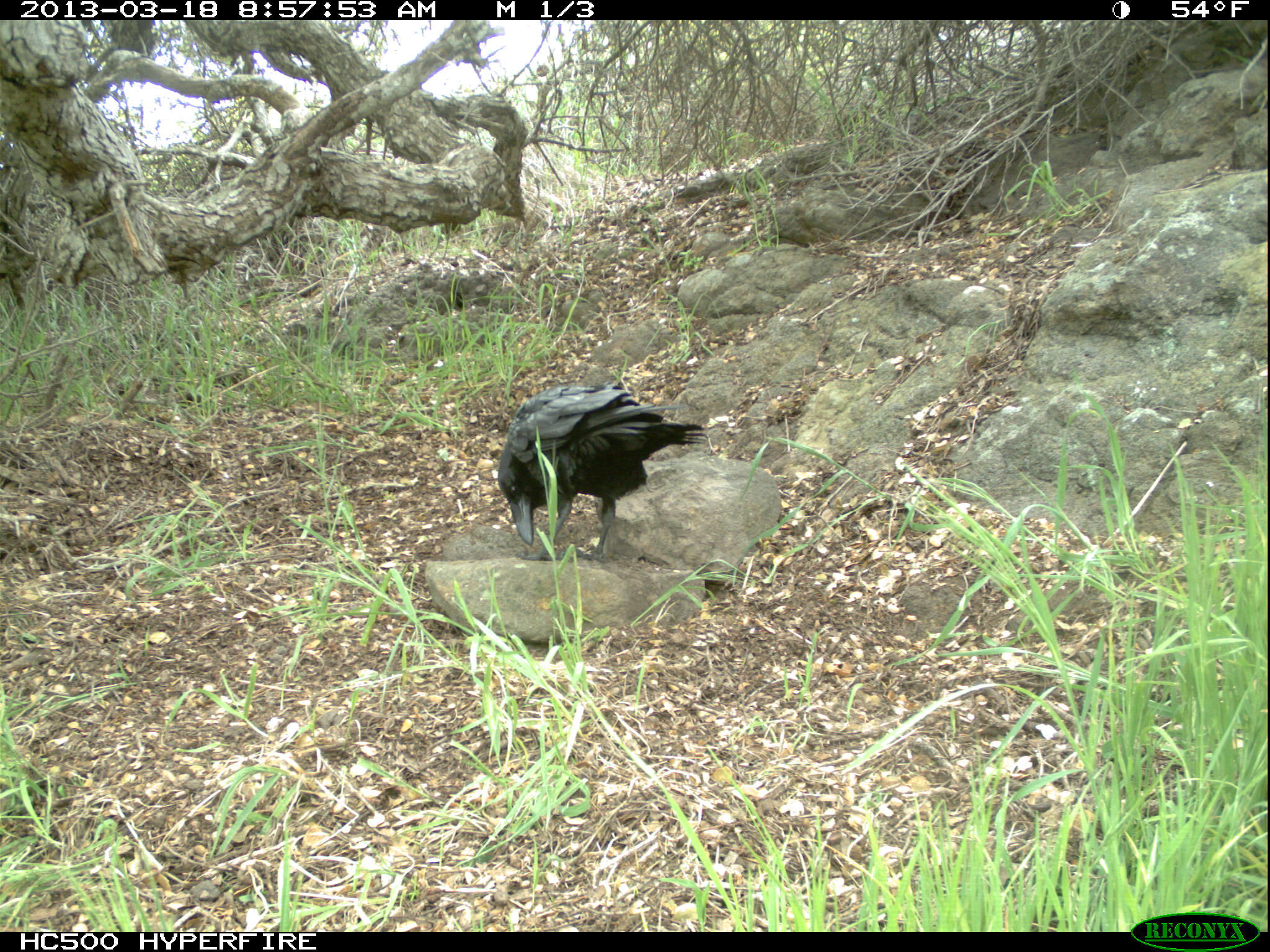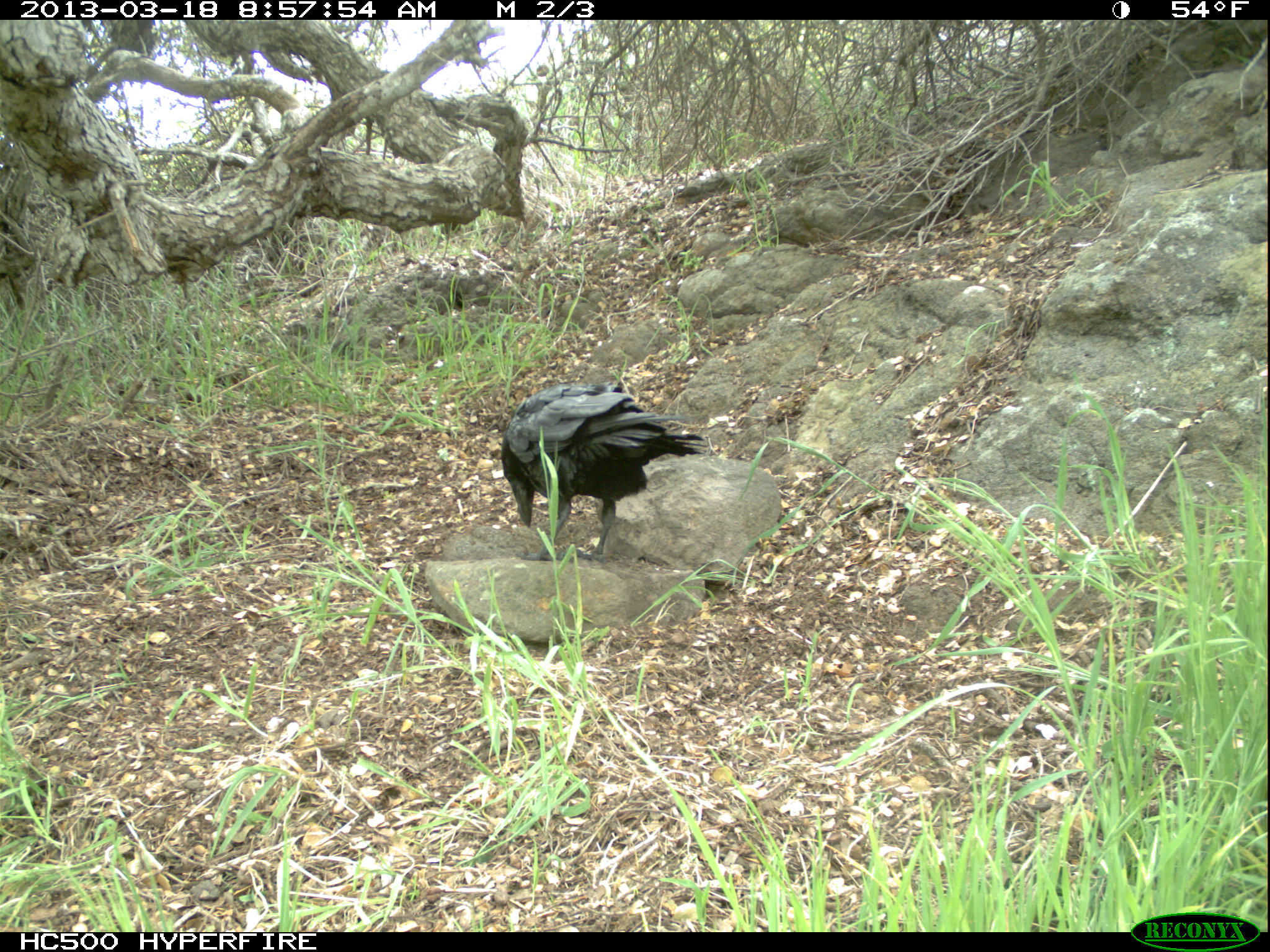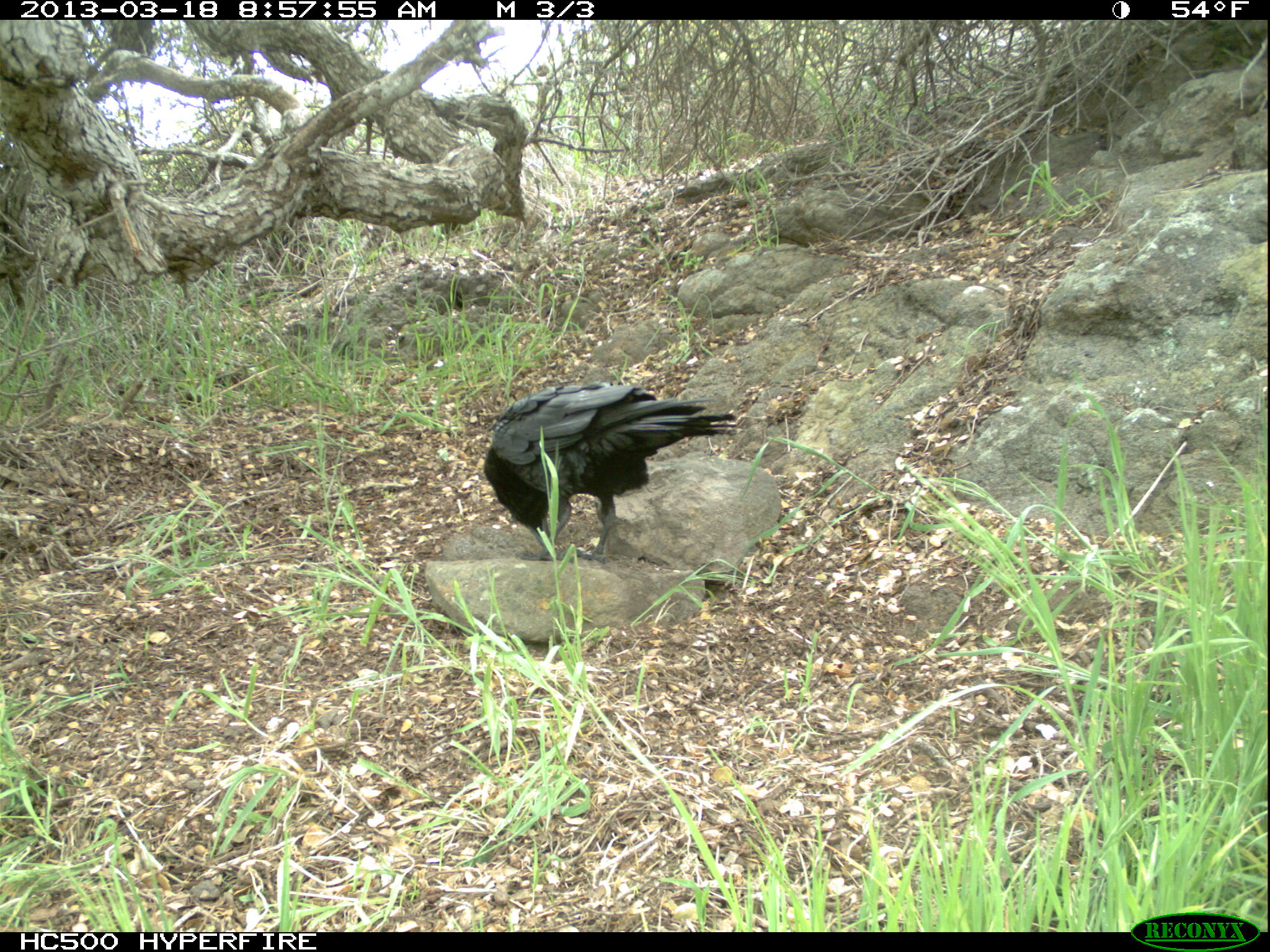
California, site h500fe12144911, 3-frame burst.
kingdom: Animalia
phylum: Chordata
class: Aves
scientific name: Aves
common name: bird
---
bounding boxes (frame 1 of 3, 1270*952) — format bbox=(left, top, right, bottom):
bird: bbox=(496, 381, 709, 563)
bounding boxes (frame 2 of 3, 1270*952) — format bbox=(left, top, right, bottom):
bird: bbox=(501, 381, 708, 563)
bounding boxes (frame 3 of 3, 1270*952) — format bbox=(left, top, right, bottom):
bird: bbox=(482, 381, 739, 561)